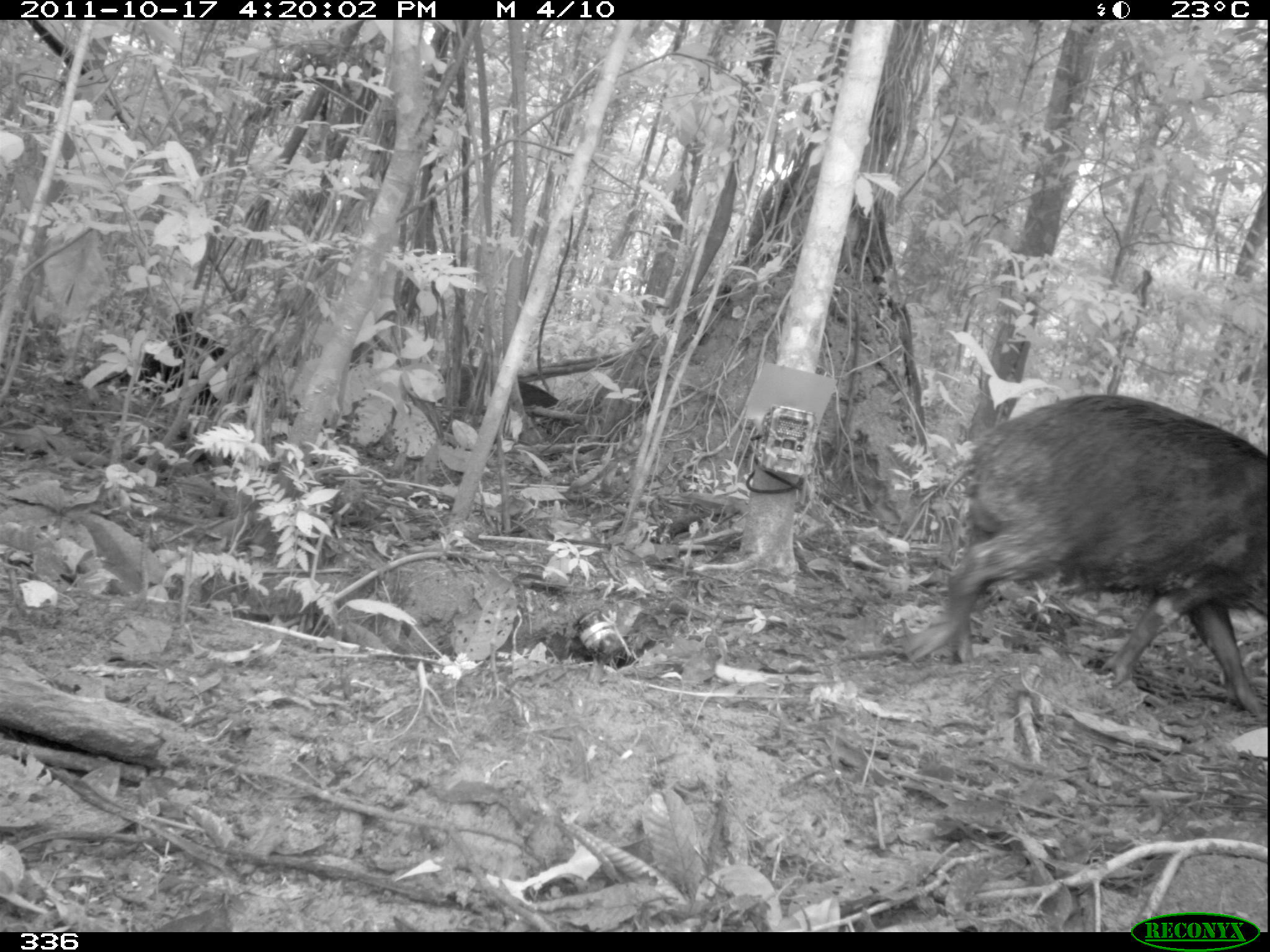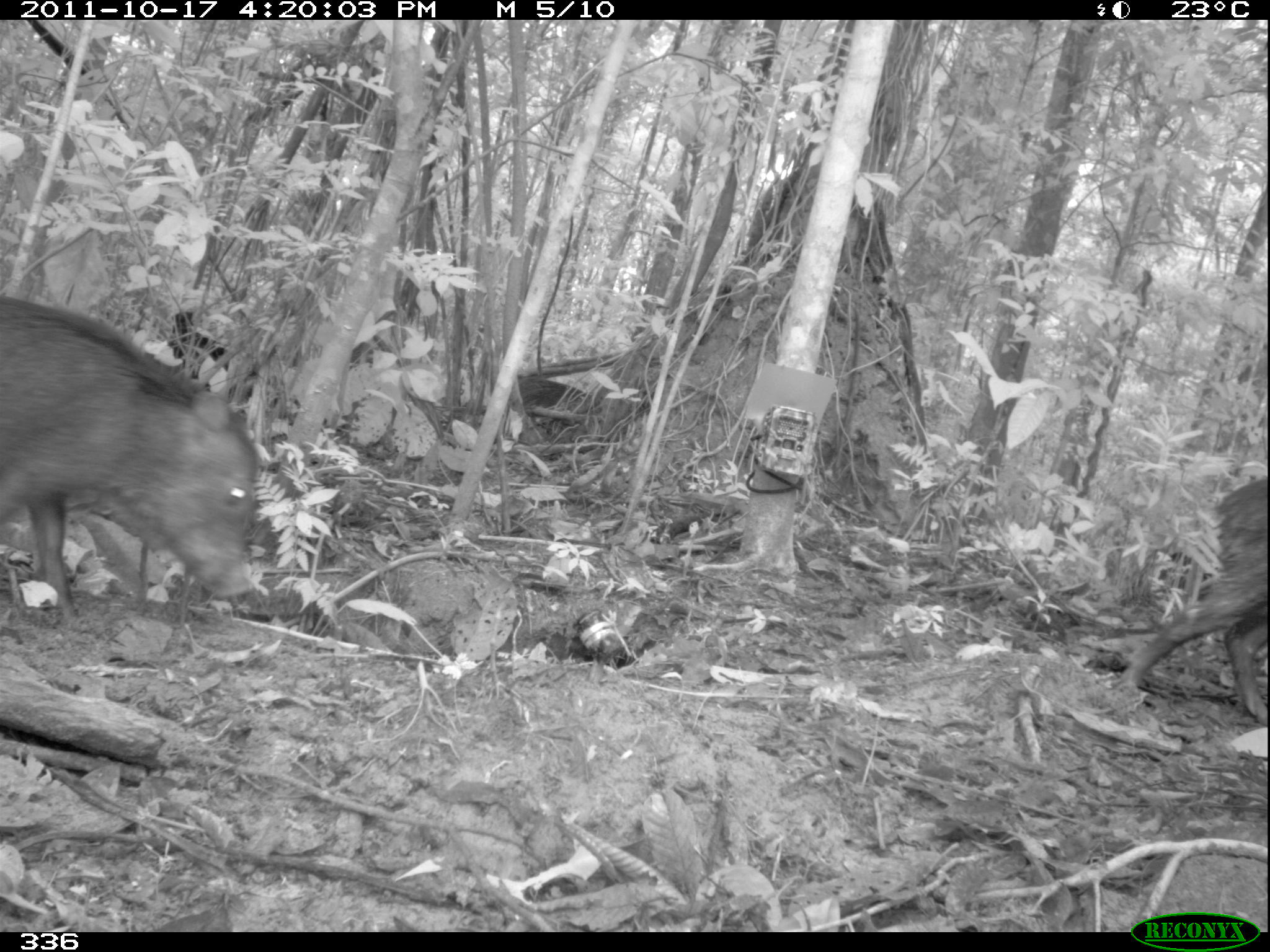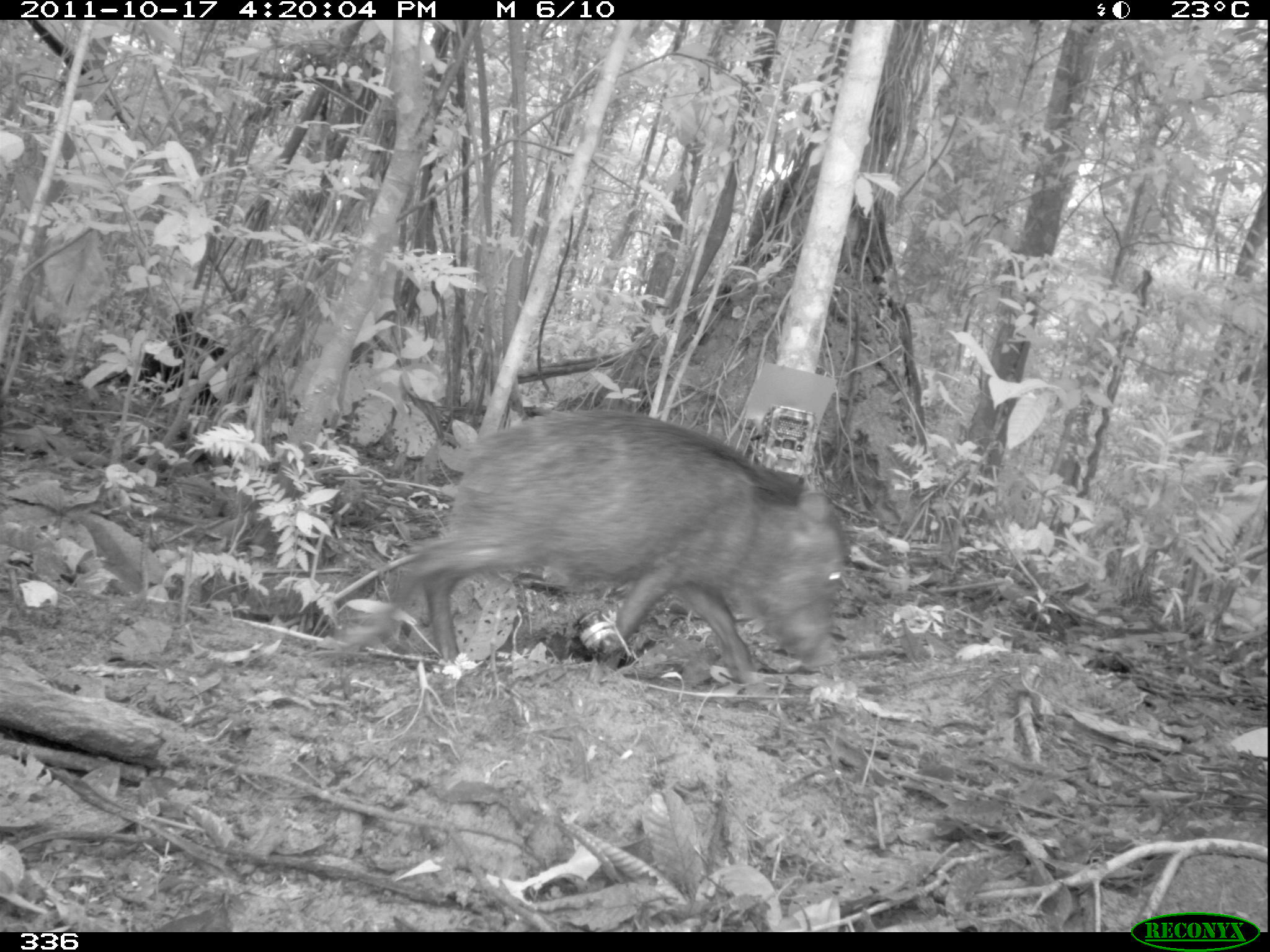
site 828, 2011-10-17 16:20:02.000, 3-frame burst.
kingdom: Animalia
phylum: Chordata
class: Mammalia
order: Artiodactyla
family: Tayassuidae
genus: Tayassu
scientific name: Tayassu pecari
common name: white-lipped peccary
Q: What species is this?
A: Tayassu pecari (white-lipped peccary).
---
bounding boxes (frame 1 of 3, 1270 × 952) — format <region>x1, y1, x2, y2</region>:
tayassu pecari: <region>903, 393, 1268, 722</region>; <region>436, 364, 557, 417</region>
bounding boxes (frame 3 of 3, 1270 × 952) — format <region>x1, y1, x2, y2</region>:
tayassu pecari: <region>344, 406, 845, 686</region>